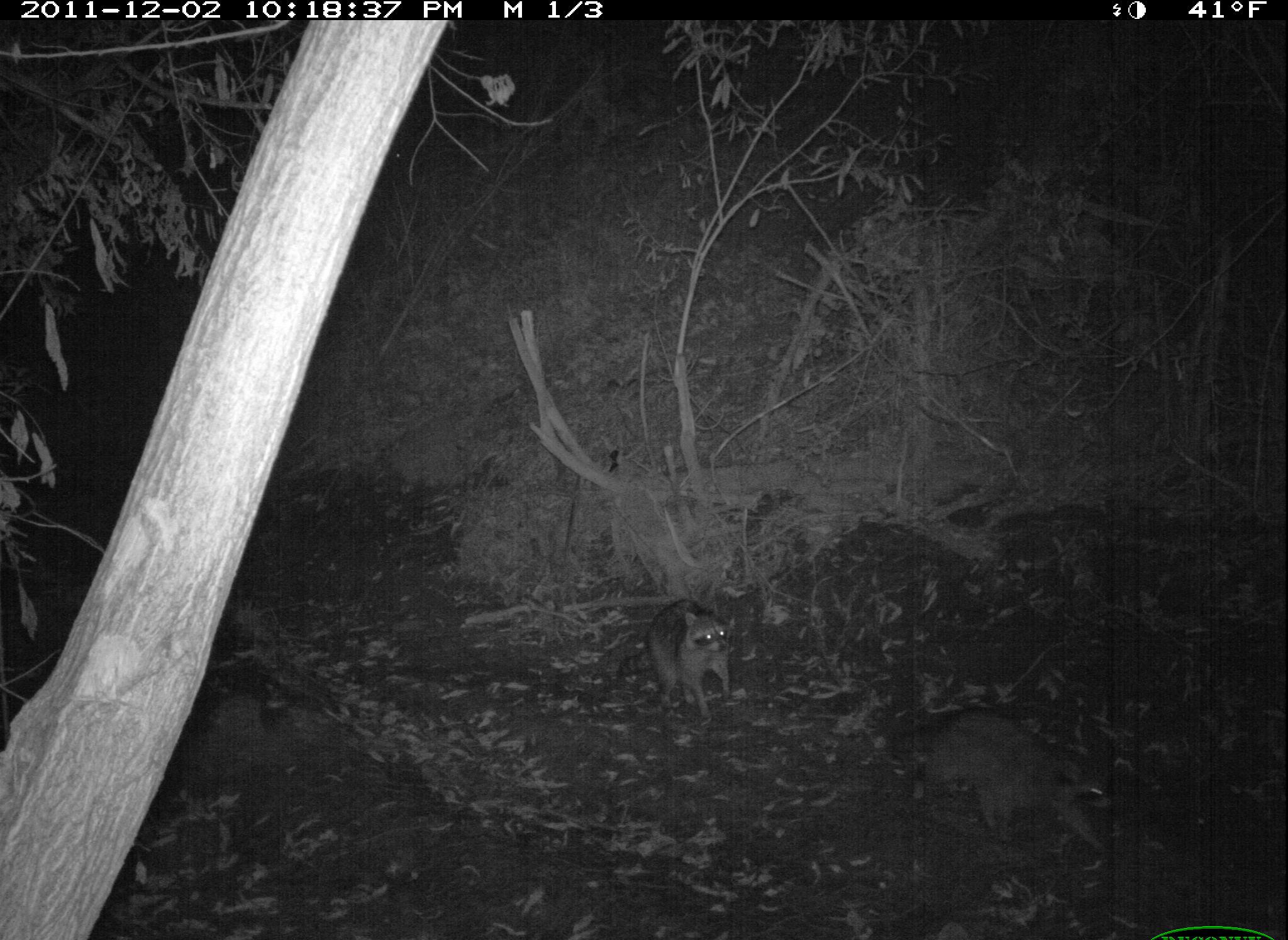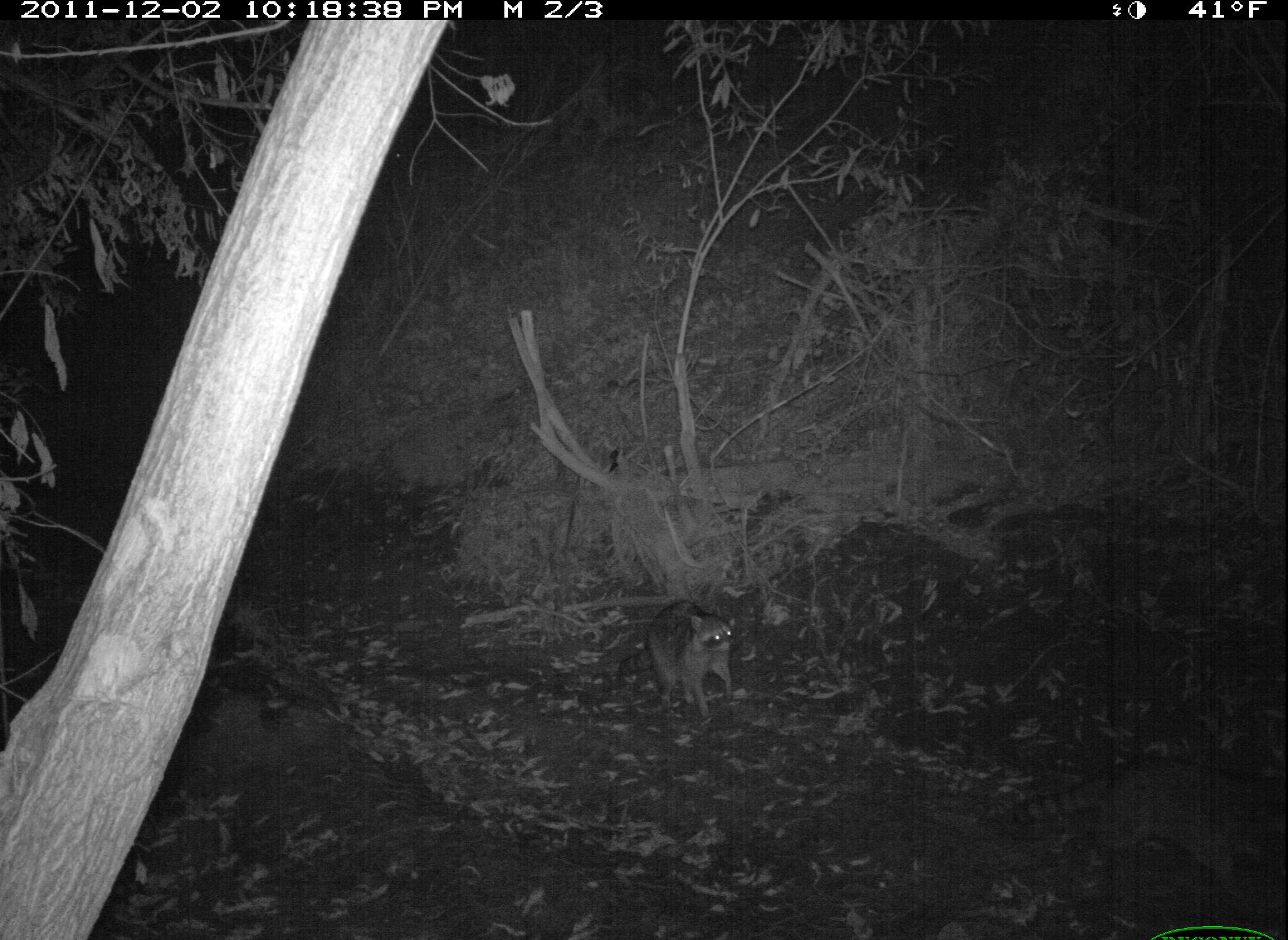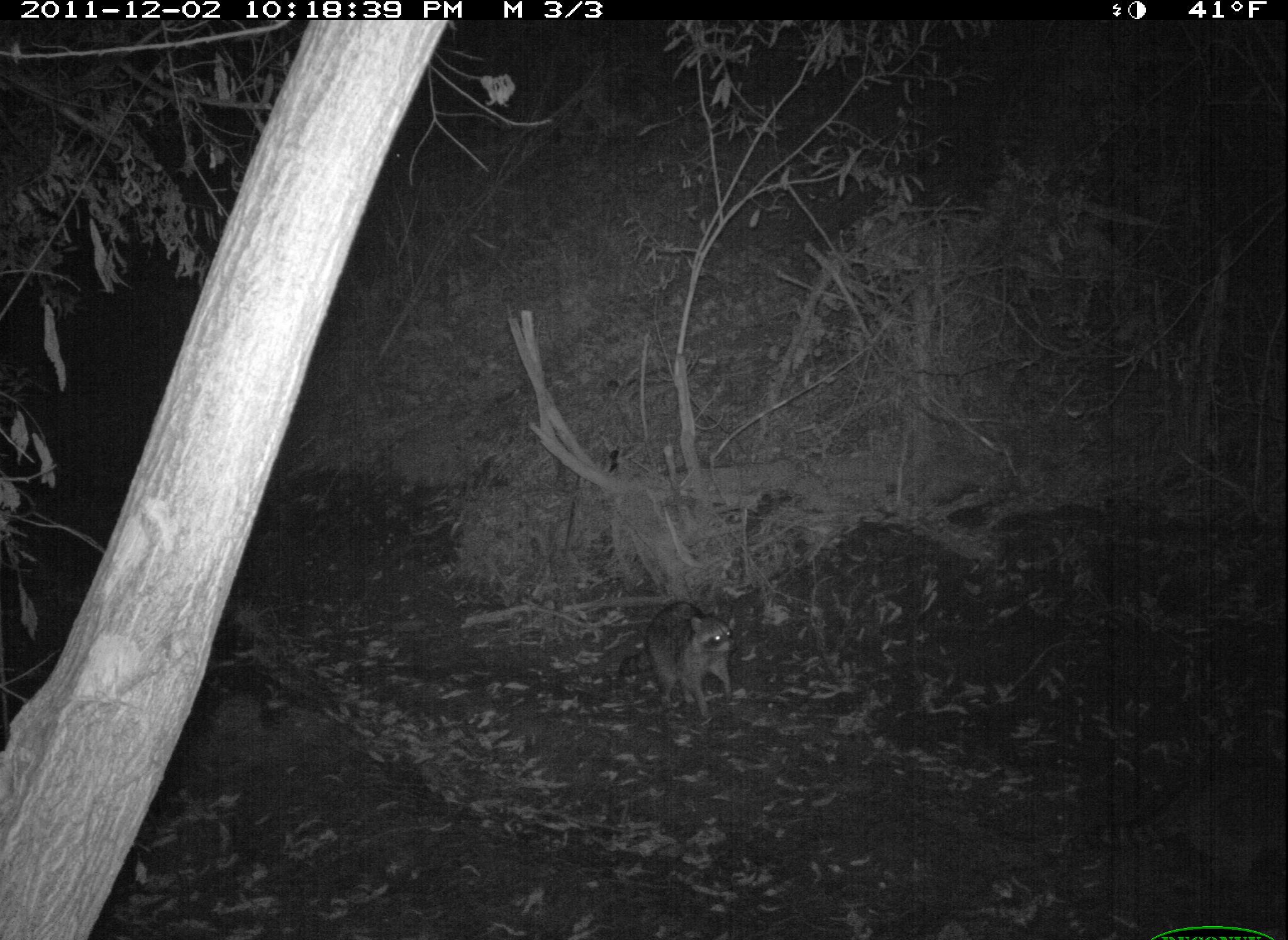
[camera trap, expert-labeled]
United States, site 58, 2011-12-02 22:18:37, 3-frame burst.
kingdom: Animalia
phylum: Chordata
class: Mammalia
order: Carnivora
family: Procyonidae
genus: Procyon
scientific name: Procyon lotor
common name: raccoon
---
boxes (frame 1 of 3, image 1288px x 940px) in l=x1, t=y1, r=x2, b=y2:
raccoon: l=892, t=710, r=1111, b=861; l=616, t=600, r=732, b=718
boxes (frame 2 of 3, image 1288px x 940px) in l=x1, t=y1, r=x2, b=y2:
raccoon: l=1014, t=759, r=1288, b=892; l=617, t=599, r=740, b=719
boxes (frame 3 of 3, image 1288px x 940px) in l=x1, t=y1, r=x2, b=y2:
raccoon: l=1094, t=760, r=1288, b=885; l=621, t=602, r=733, b=718